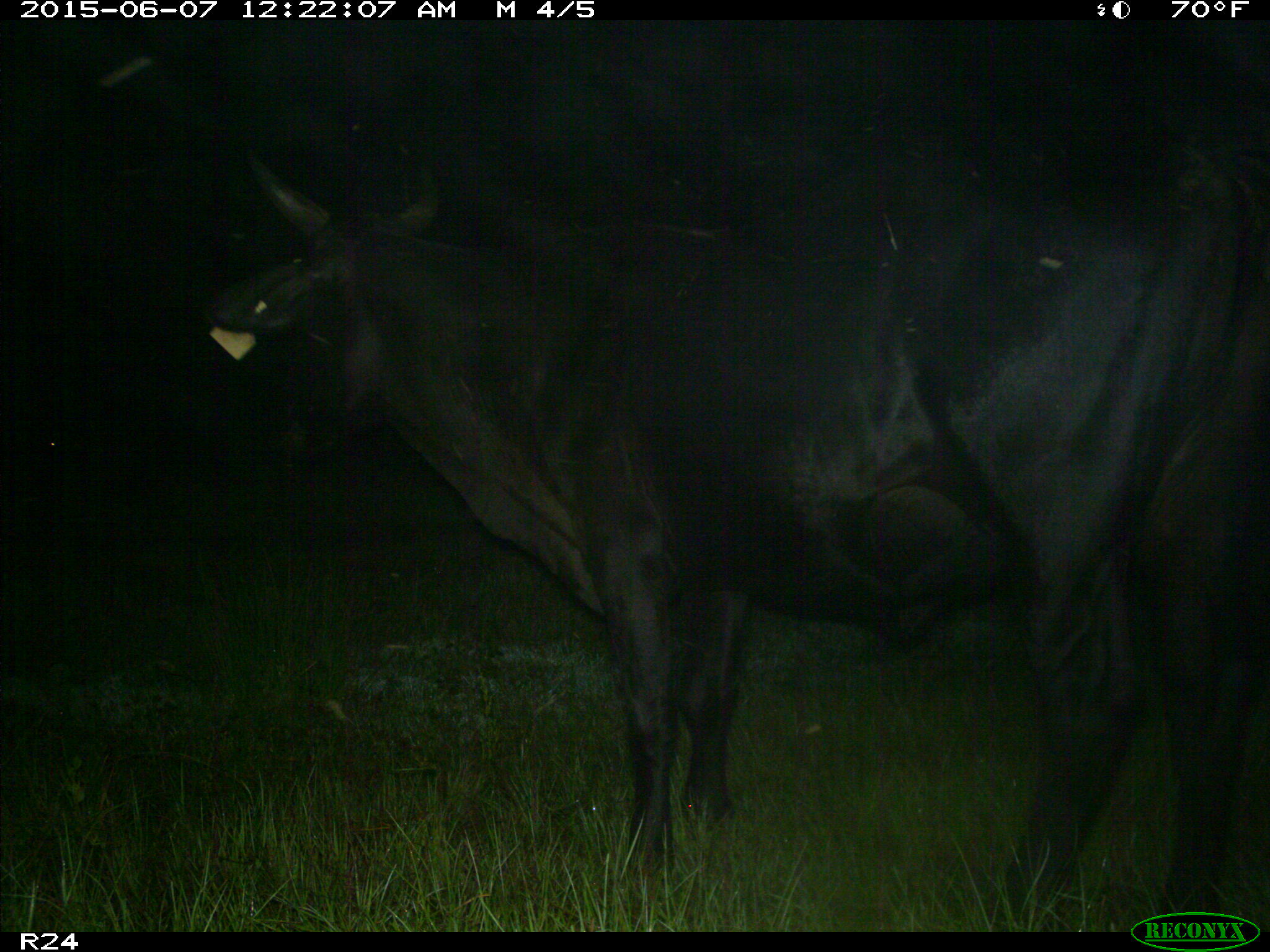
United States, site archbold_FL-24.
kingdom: Animalia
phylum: Chordata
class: Mammalia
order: Artiodactyla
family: Bovidae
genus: Bos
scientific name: Bos taurus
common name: domestic cow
Bos taurus (domestic cow).